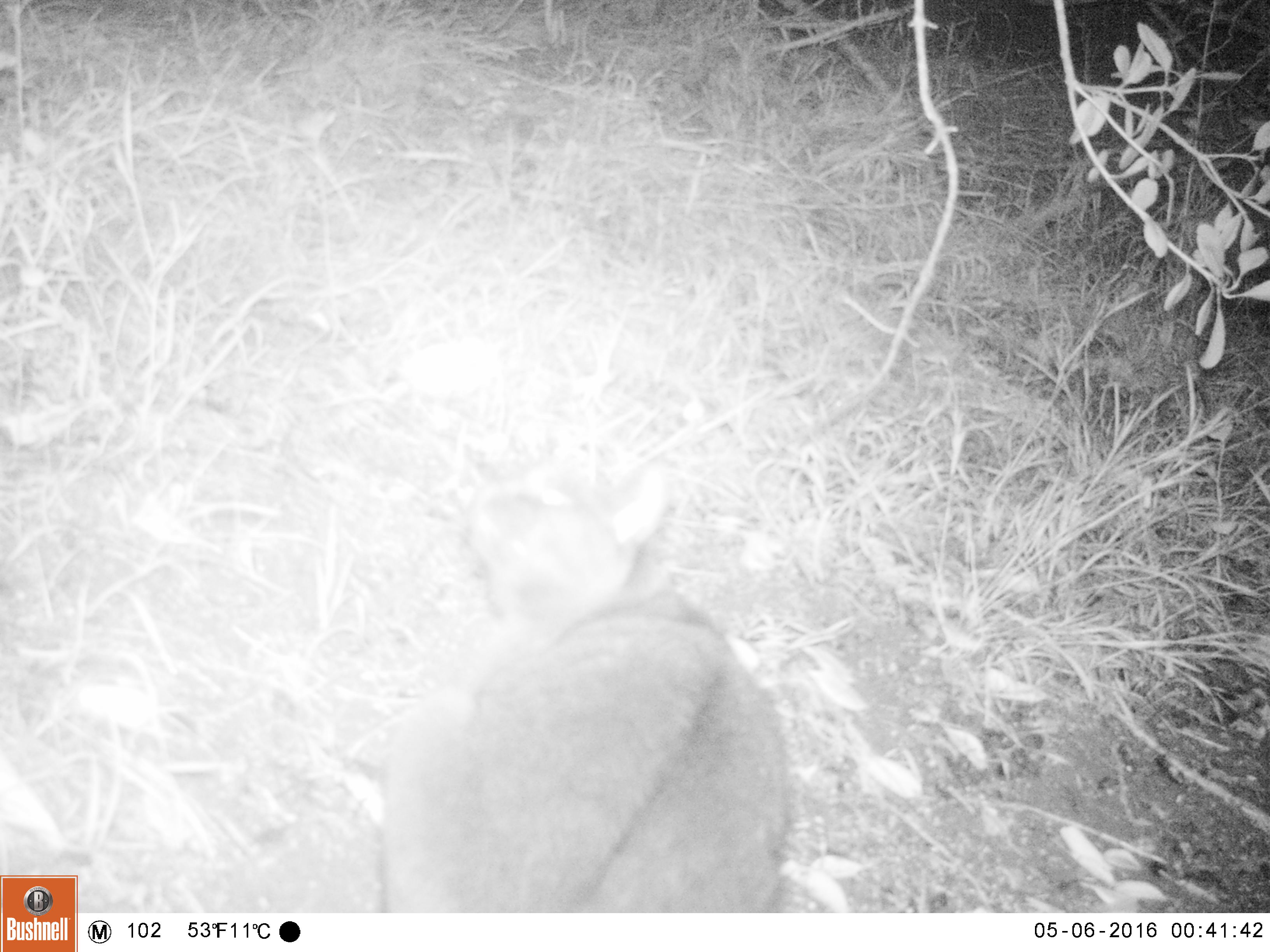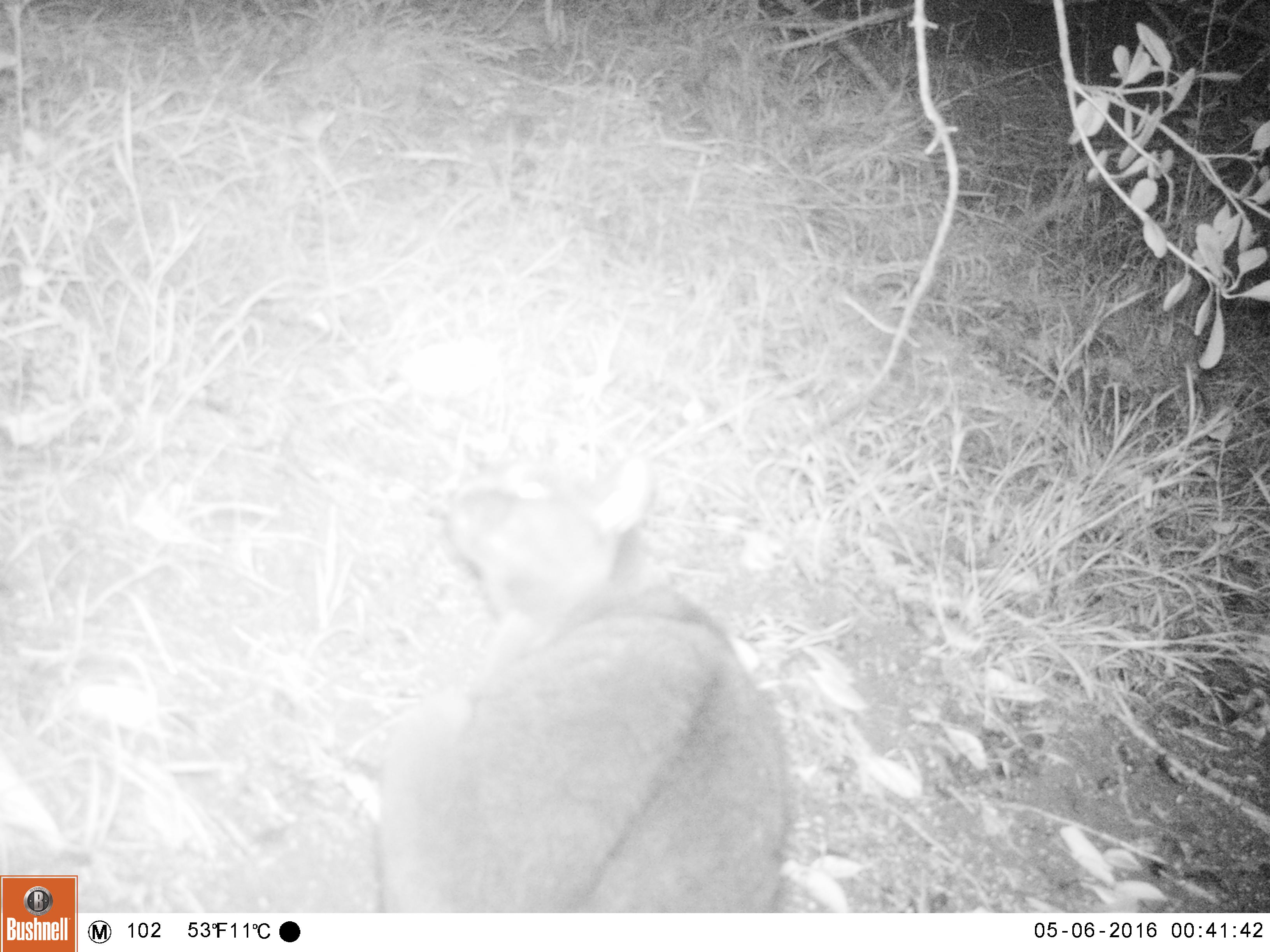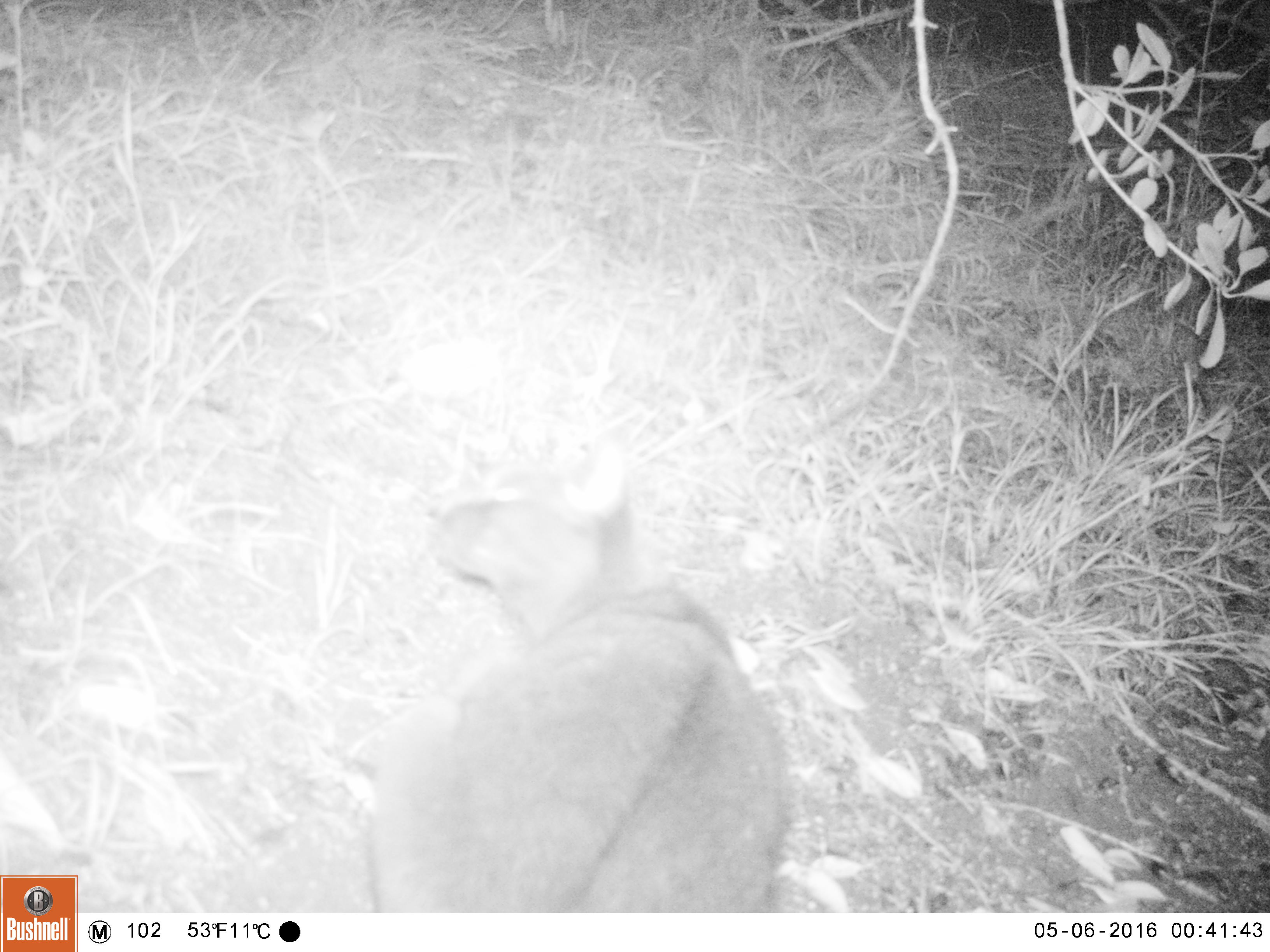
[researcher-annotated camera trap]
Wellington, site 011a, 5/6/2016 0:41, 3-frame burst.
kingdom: Animalia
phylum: Chordata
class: Mammalia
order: Carnivora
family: Felidae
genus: Felis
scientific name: Felis catus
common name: cat